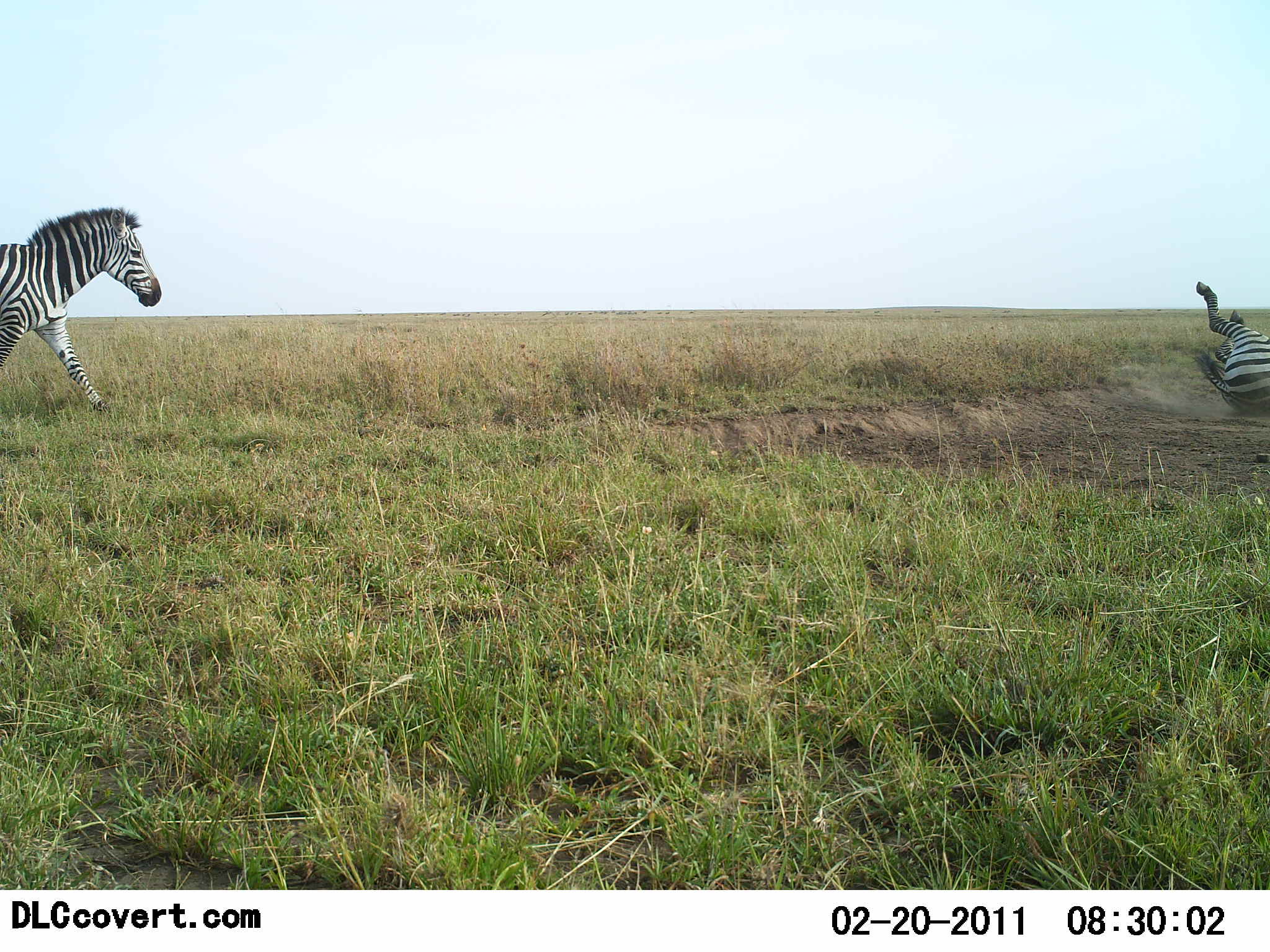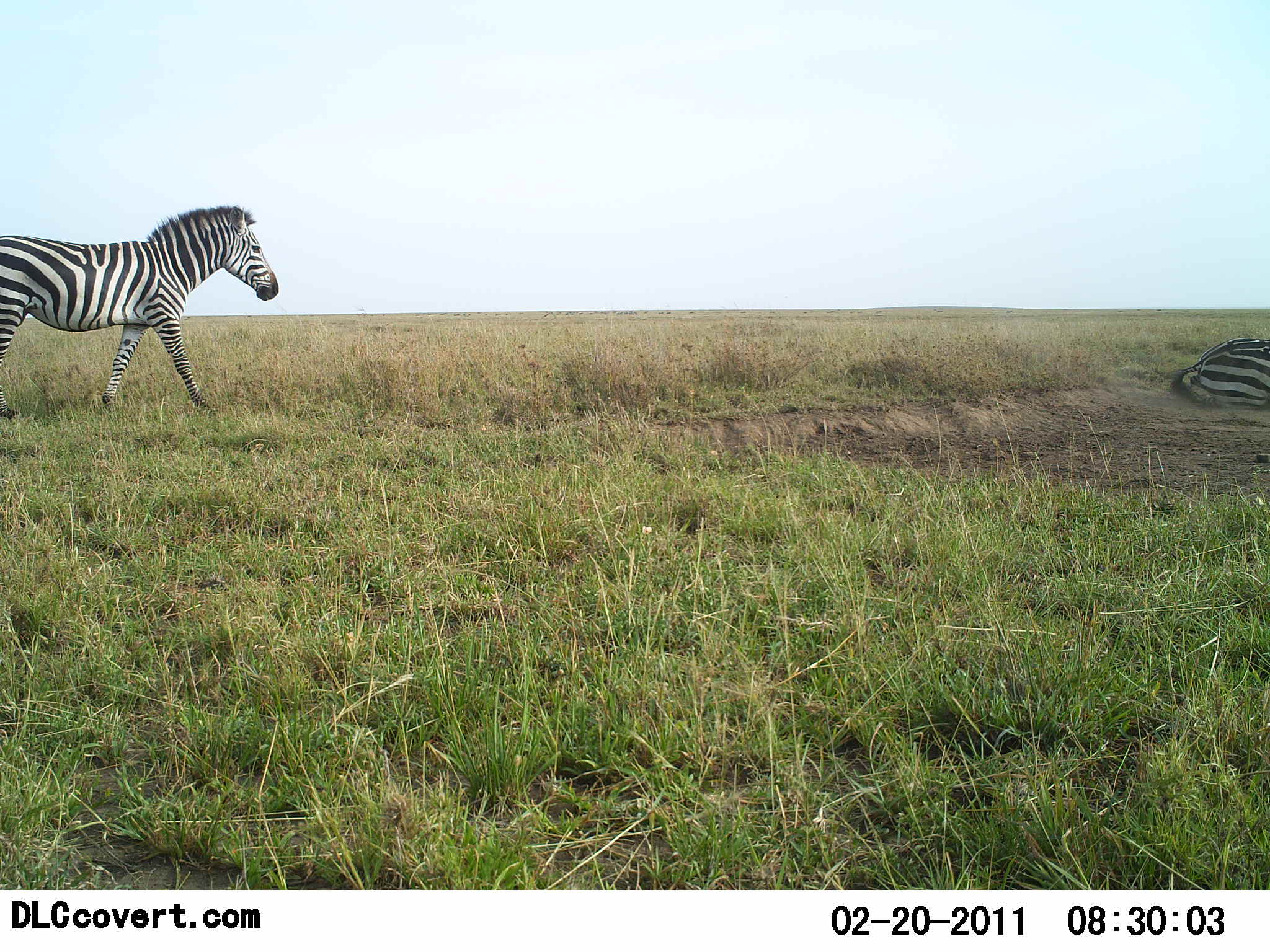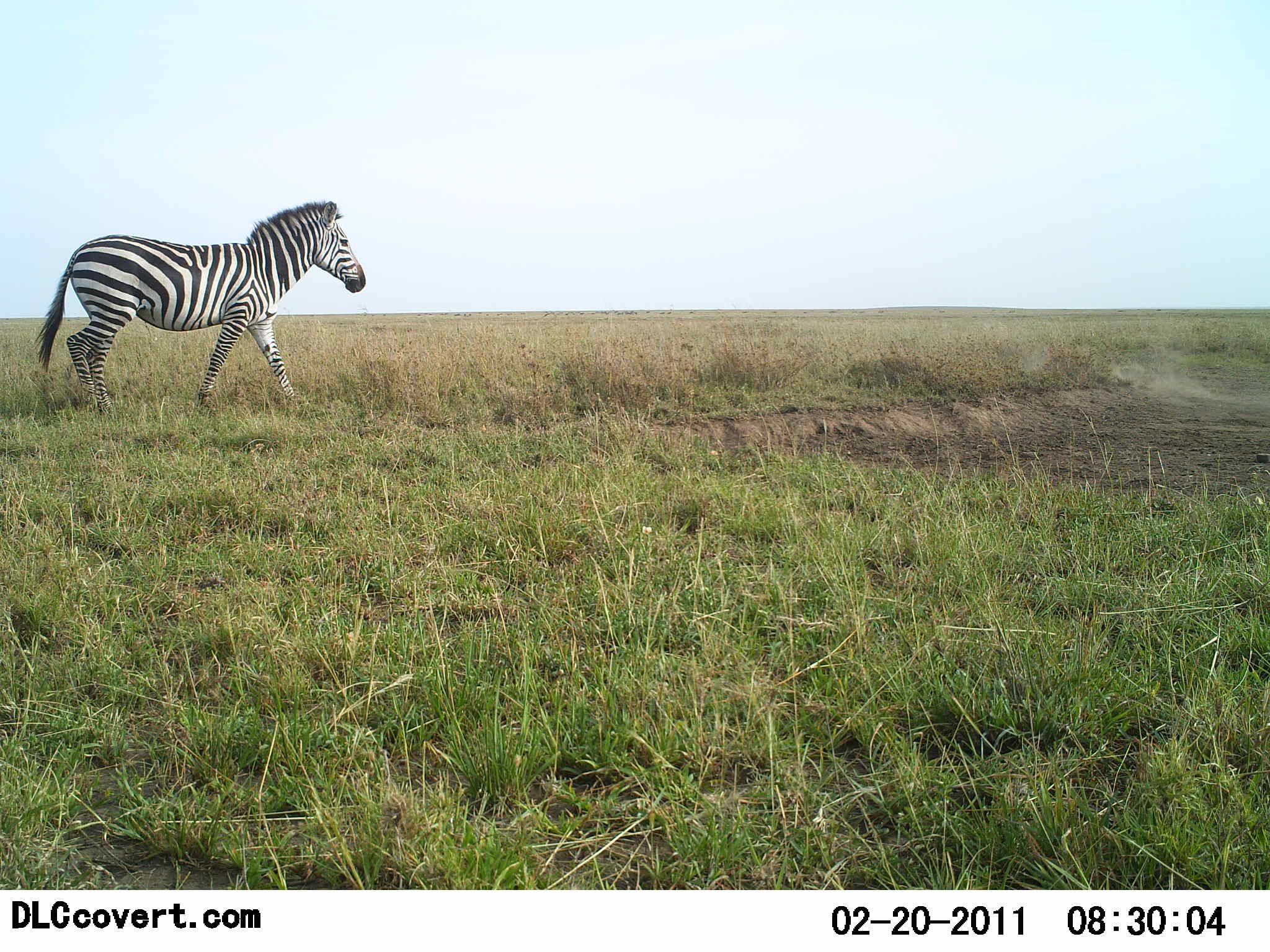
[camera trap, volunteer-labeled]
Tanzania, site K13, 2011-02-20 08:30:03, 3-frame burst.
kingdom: Animalia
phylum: Chordata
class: Mammalia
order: Perissodactyla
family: Equidae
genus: Equus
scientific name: Equus quagga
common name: plains zebra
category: zebra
Zebra (plains zebra) (Equus quagga), count 2. Behavior (volunteer vote fractions): standing 0%, resting 8%, moving 100%, interacting 25%. Young present (vote fraction): 0%. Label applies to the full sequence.